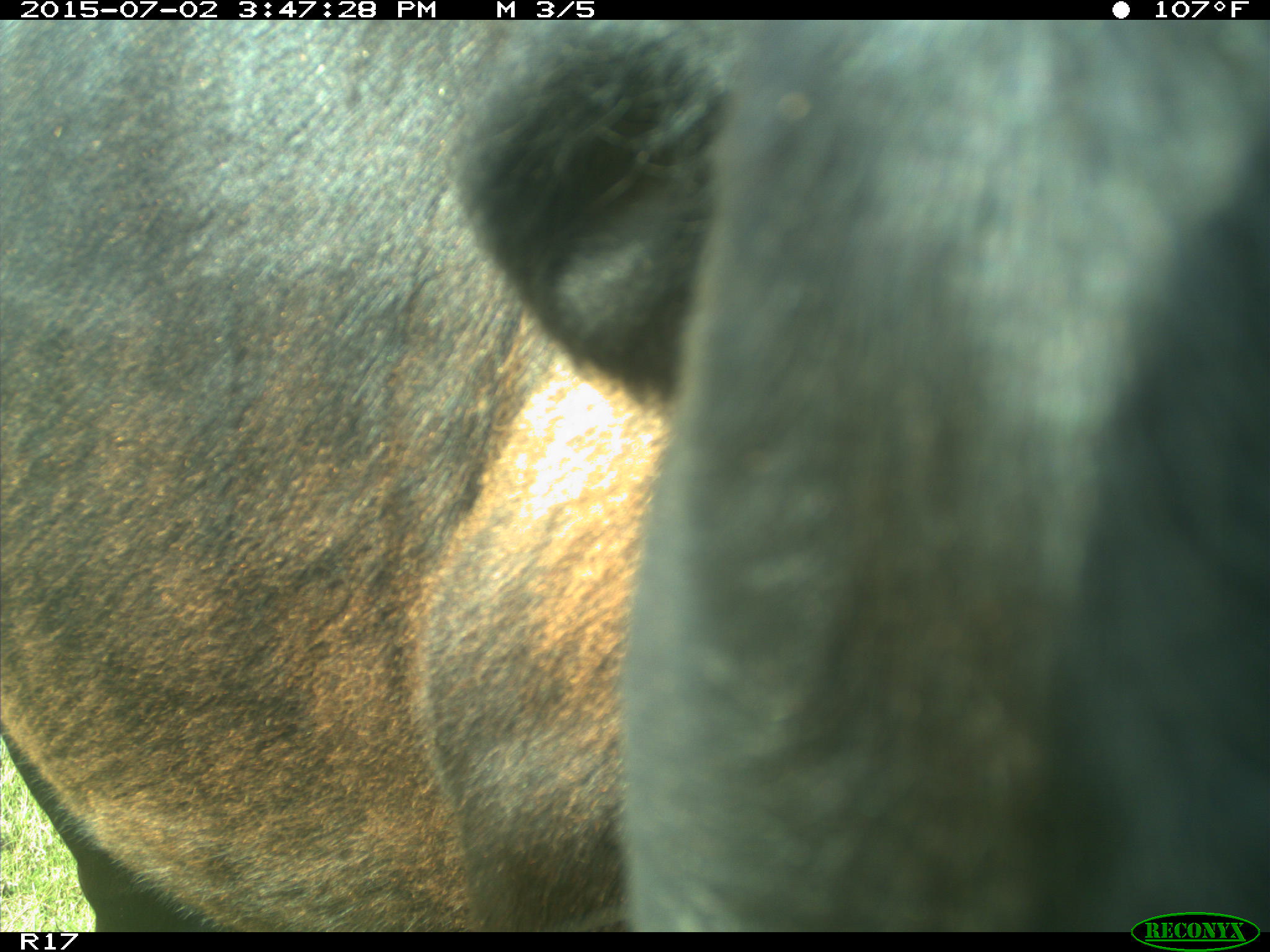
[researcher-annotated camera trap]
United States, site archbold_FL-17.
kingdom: Animalia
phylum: Chordata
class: Mammalia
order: Artiodactyla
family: Bovidae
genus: Bos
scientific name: Bos taurus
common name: domestic cow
Bos taurus (domestic cow).